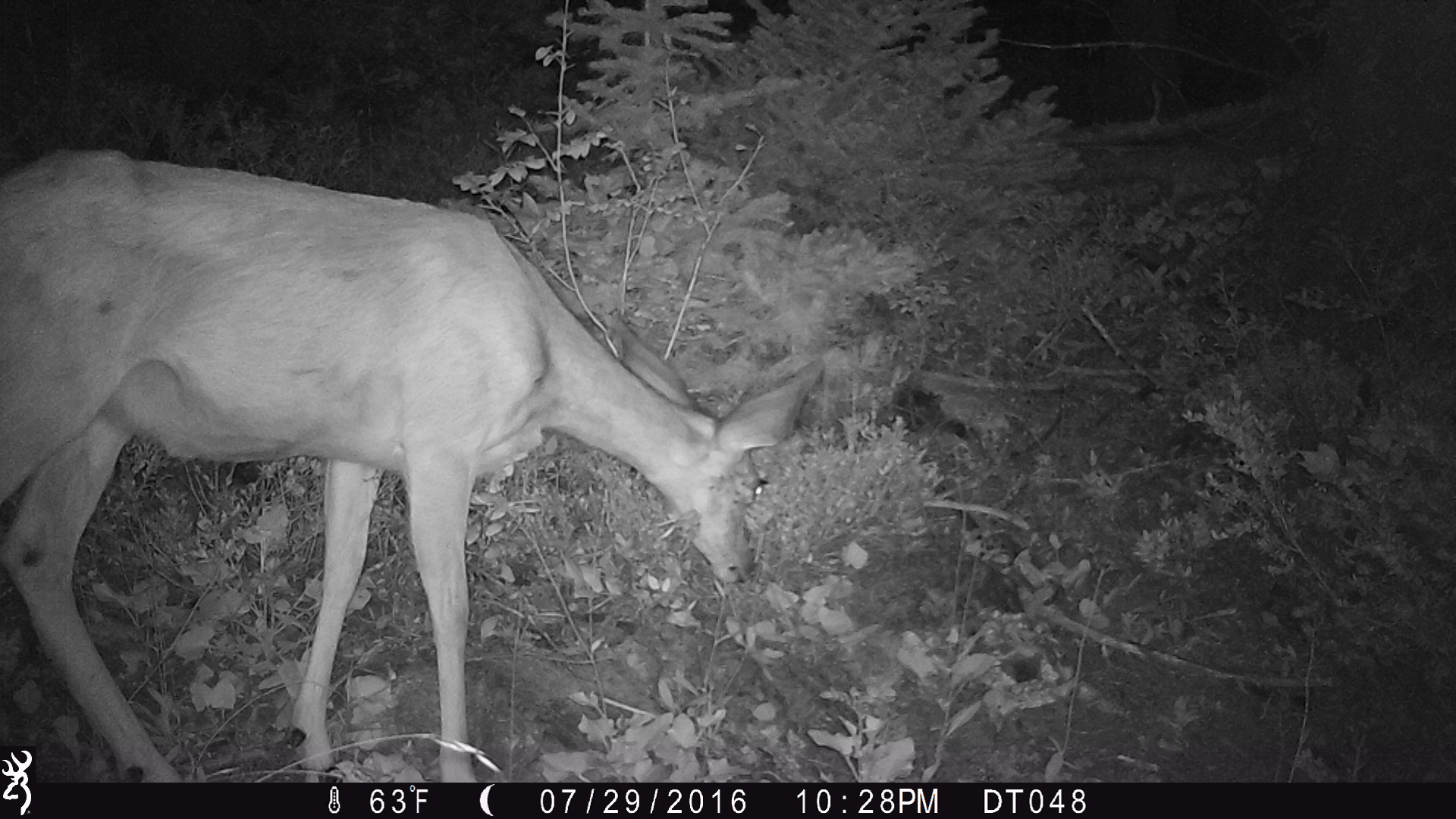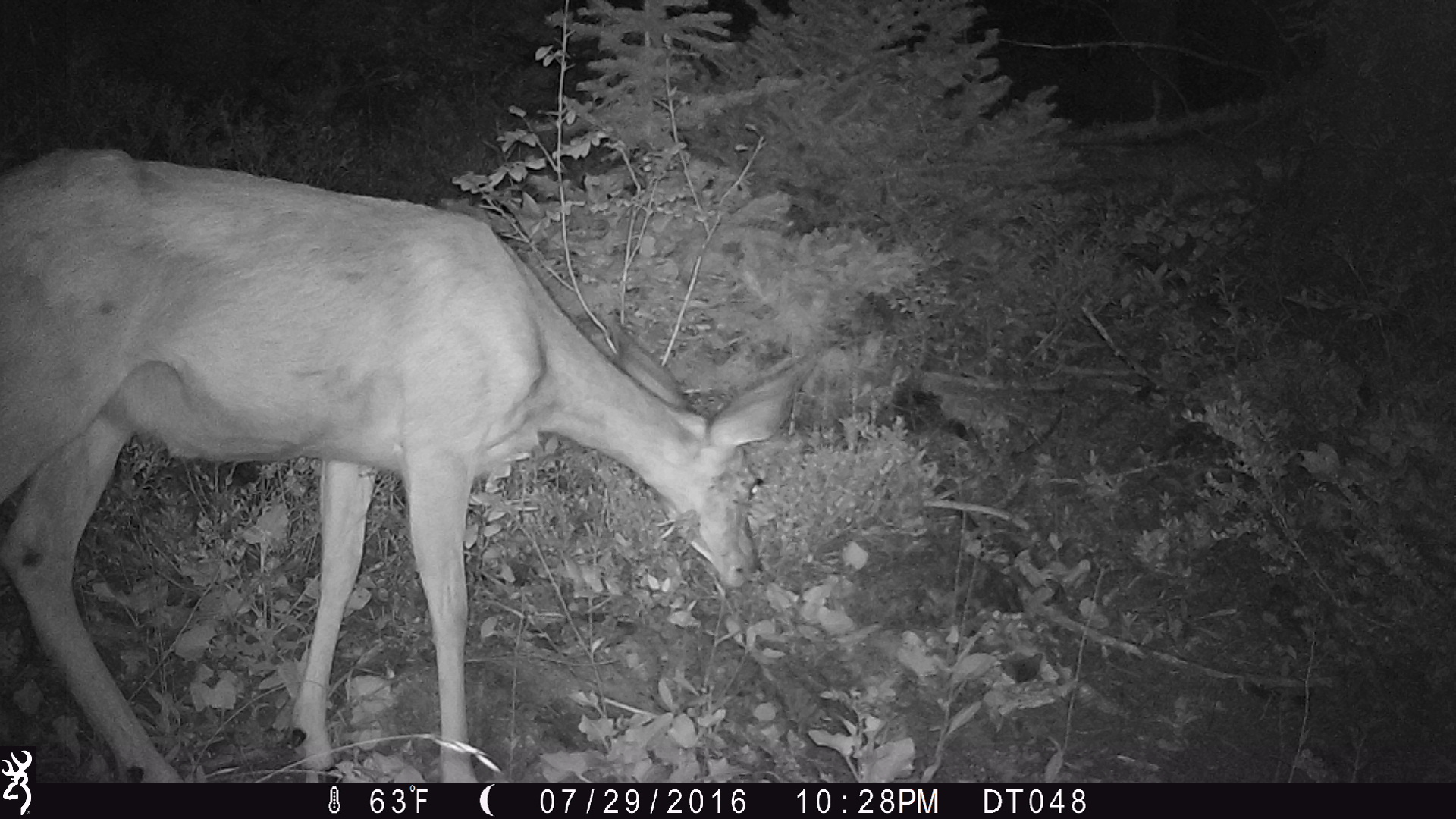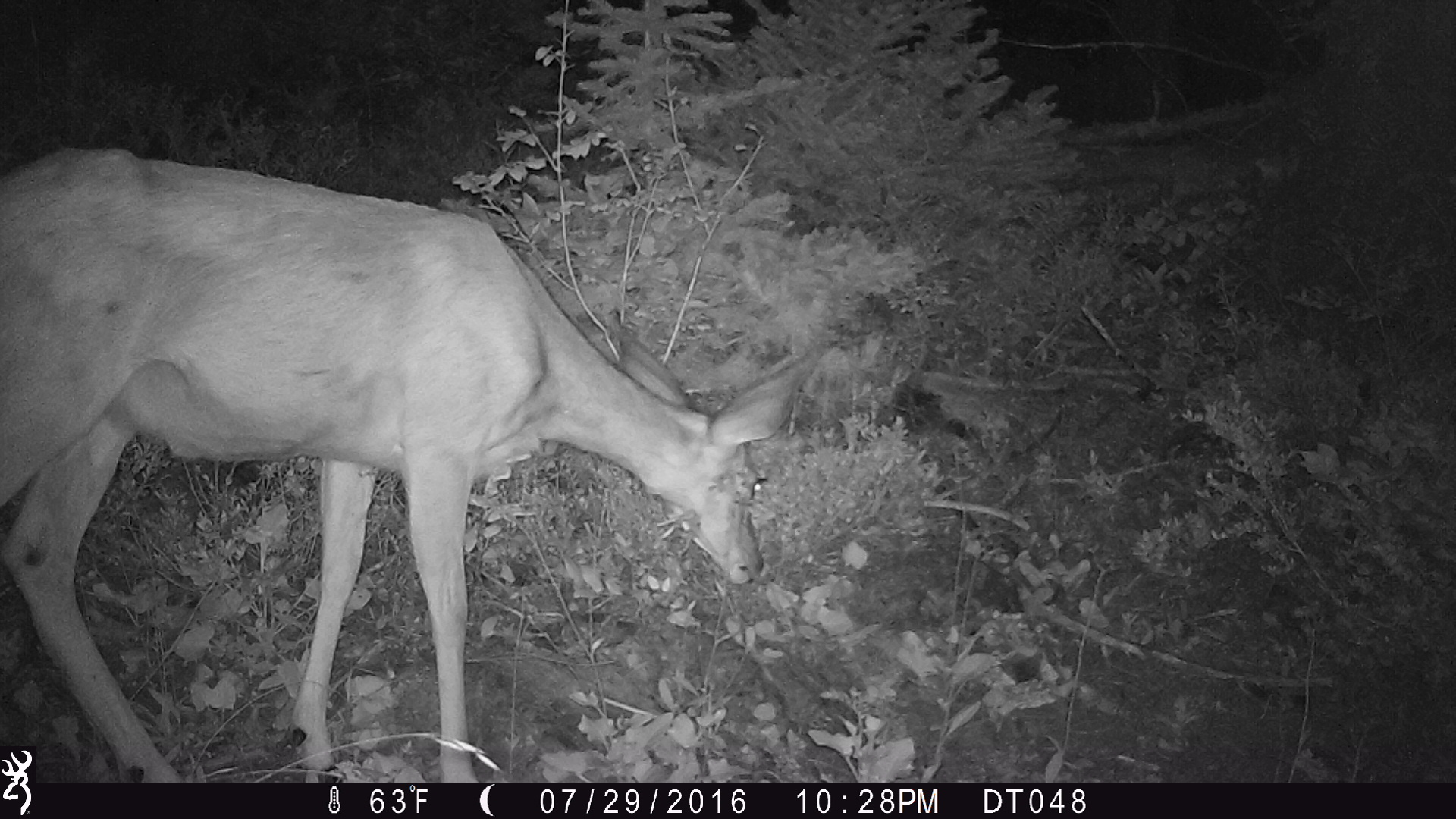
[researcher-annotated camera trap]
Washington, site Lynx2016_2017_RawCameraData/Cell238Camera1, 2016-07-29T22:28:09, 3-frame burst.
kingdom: Animalia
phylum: Chordata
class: Mammalia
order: Artiodactyla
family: Cervidae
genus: Odocoileus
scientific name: Odocoileus hemionus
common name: mule deer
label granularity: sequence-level